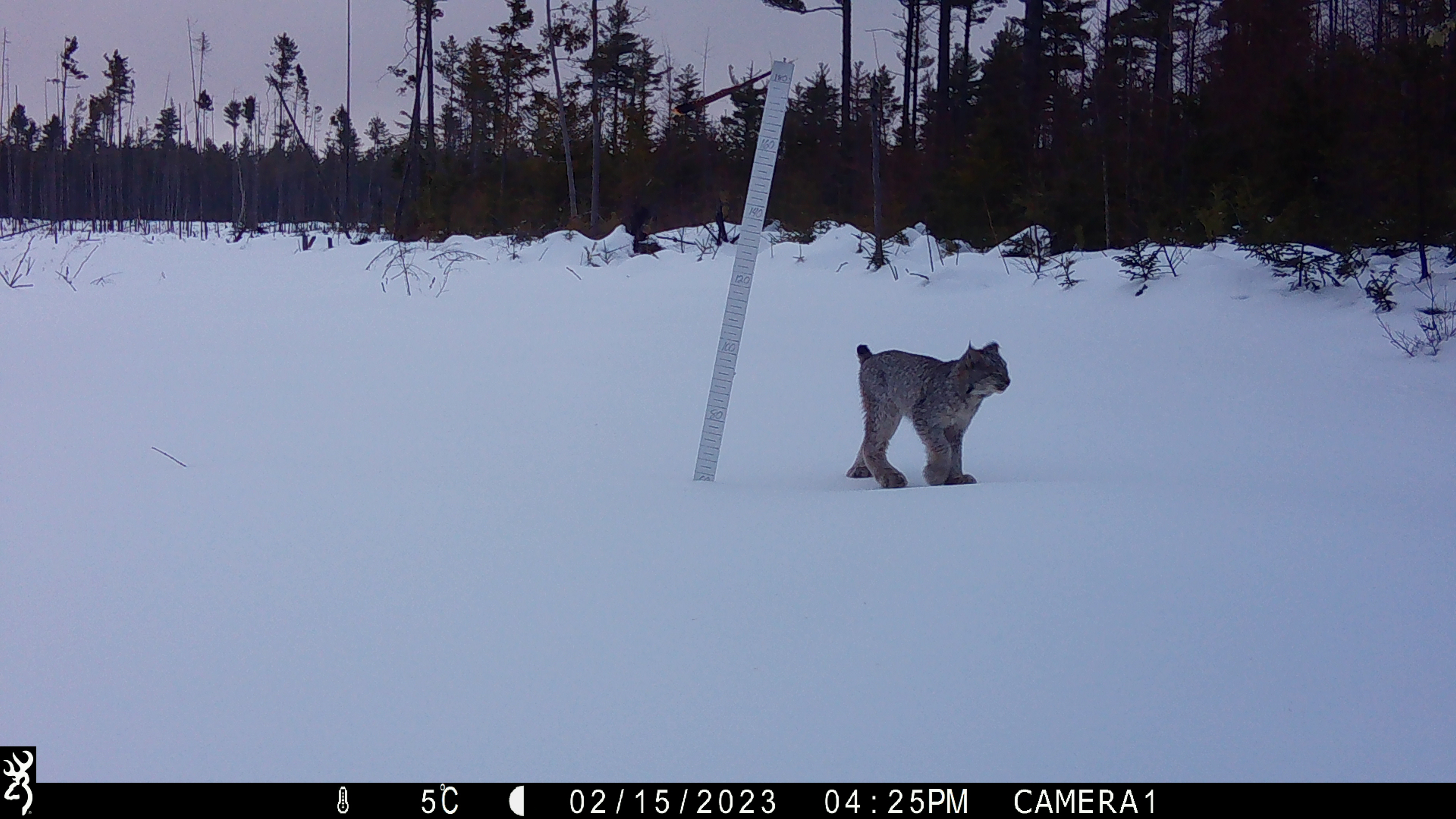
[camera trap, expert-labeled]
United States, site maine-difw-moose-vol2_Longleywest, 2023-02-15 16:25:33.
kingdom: Animalia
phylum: Chordata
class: Mammalia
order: Carnivora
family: Felidae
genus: Lynx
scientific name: Lynx canadensis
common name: canada lynx